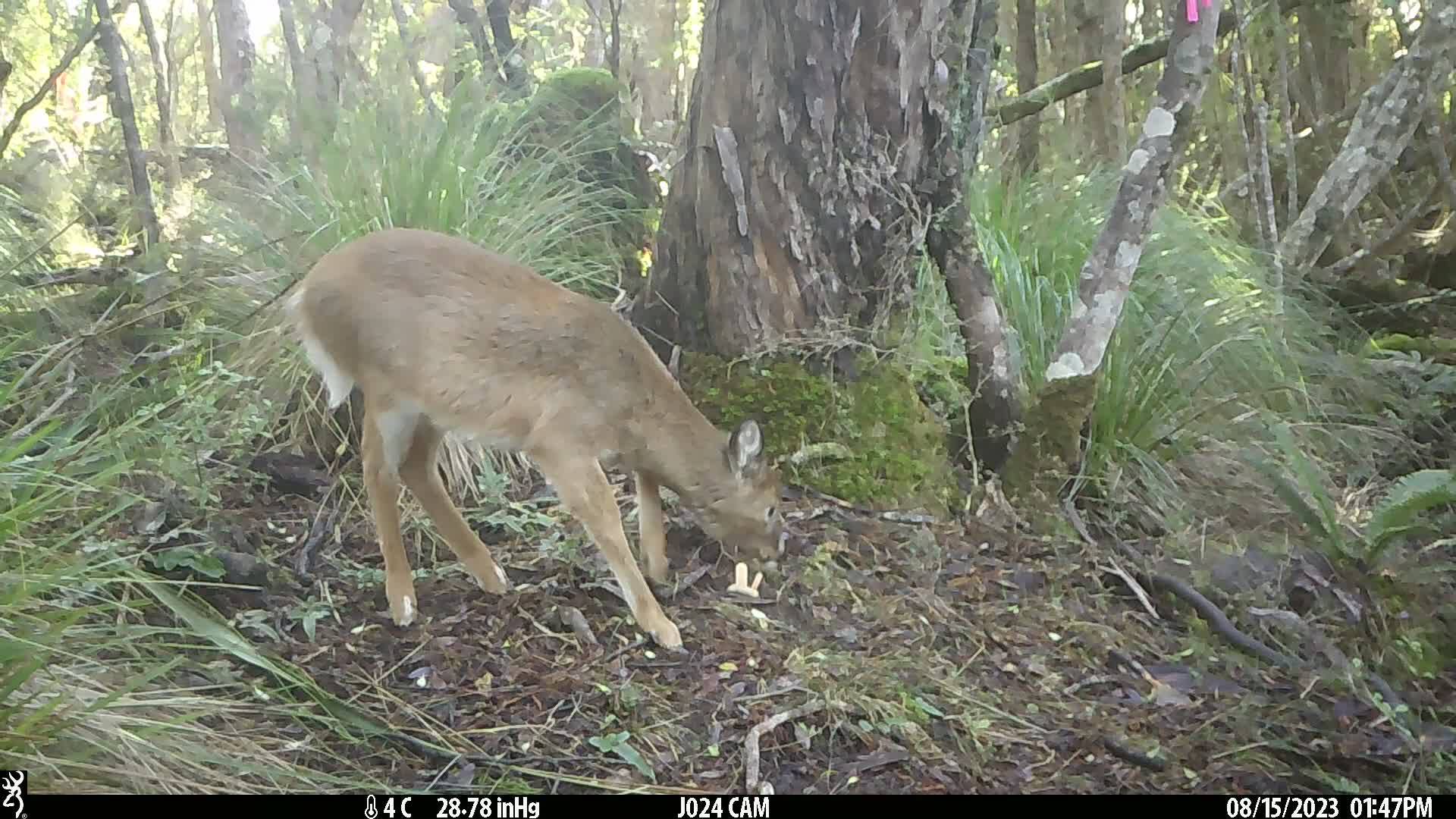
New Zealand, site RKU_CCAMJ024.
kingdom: Animalia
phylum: Chordata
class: Mammalia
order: Artiodactyla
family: Cervidae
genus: Odocoileus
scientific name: Odocoileus virginianus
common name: white-tailed deer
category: white tailed deer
White tailed deer (white-tailed deer) (Odocoileus virginianus).